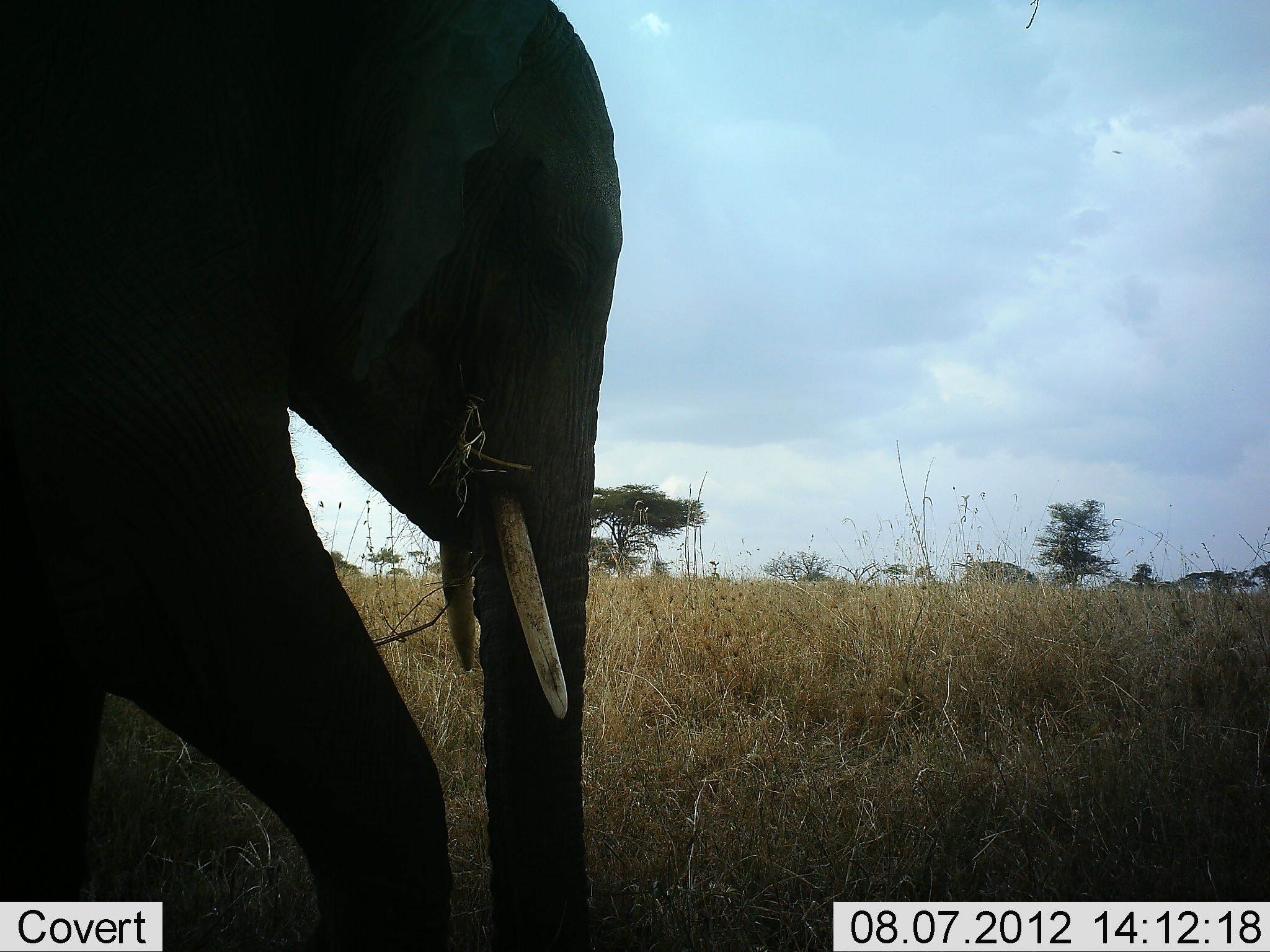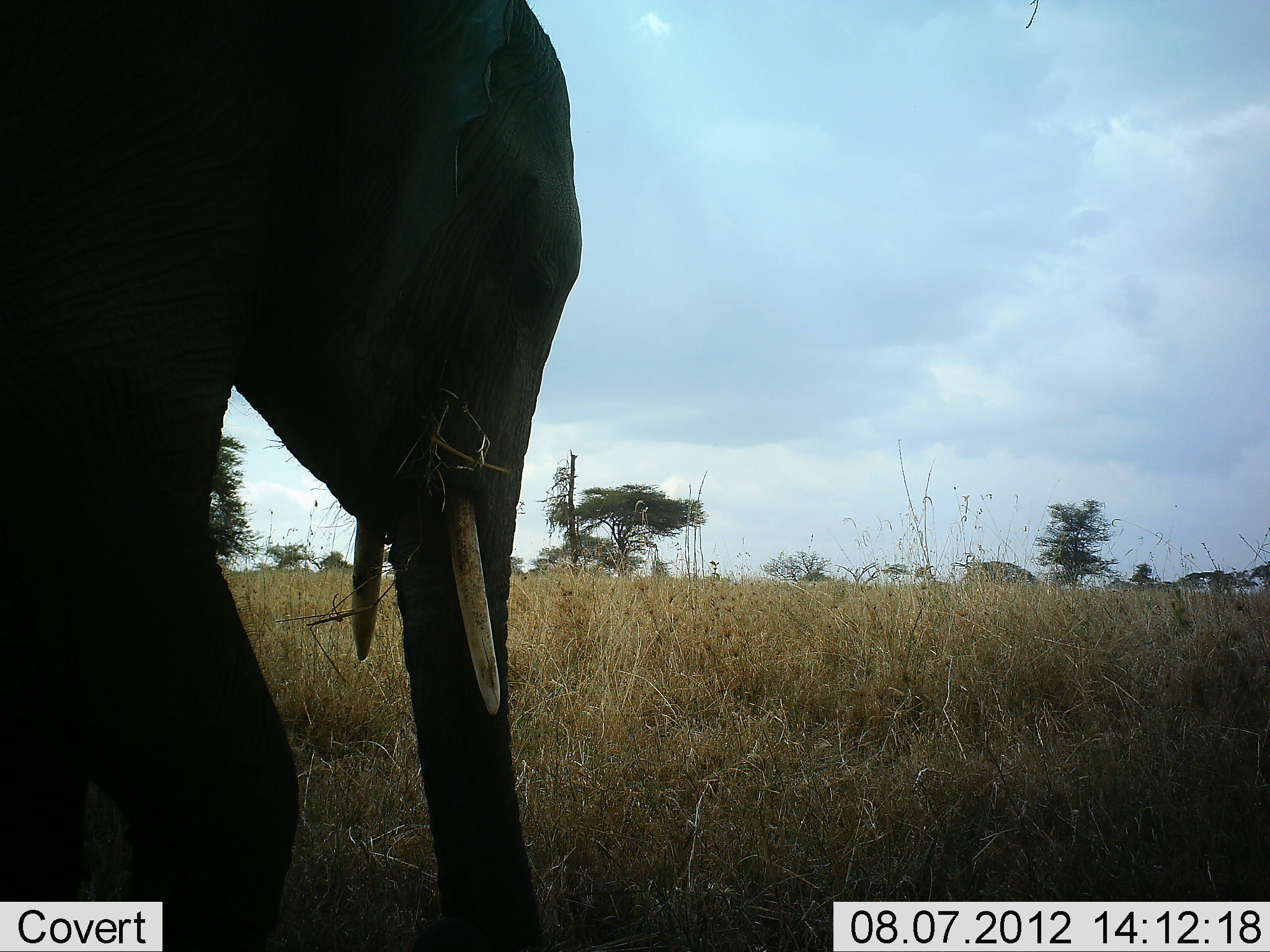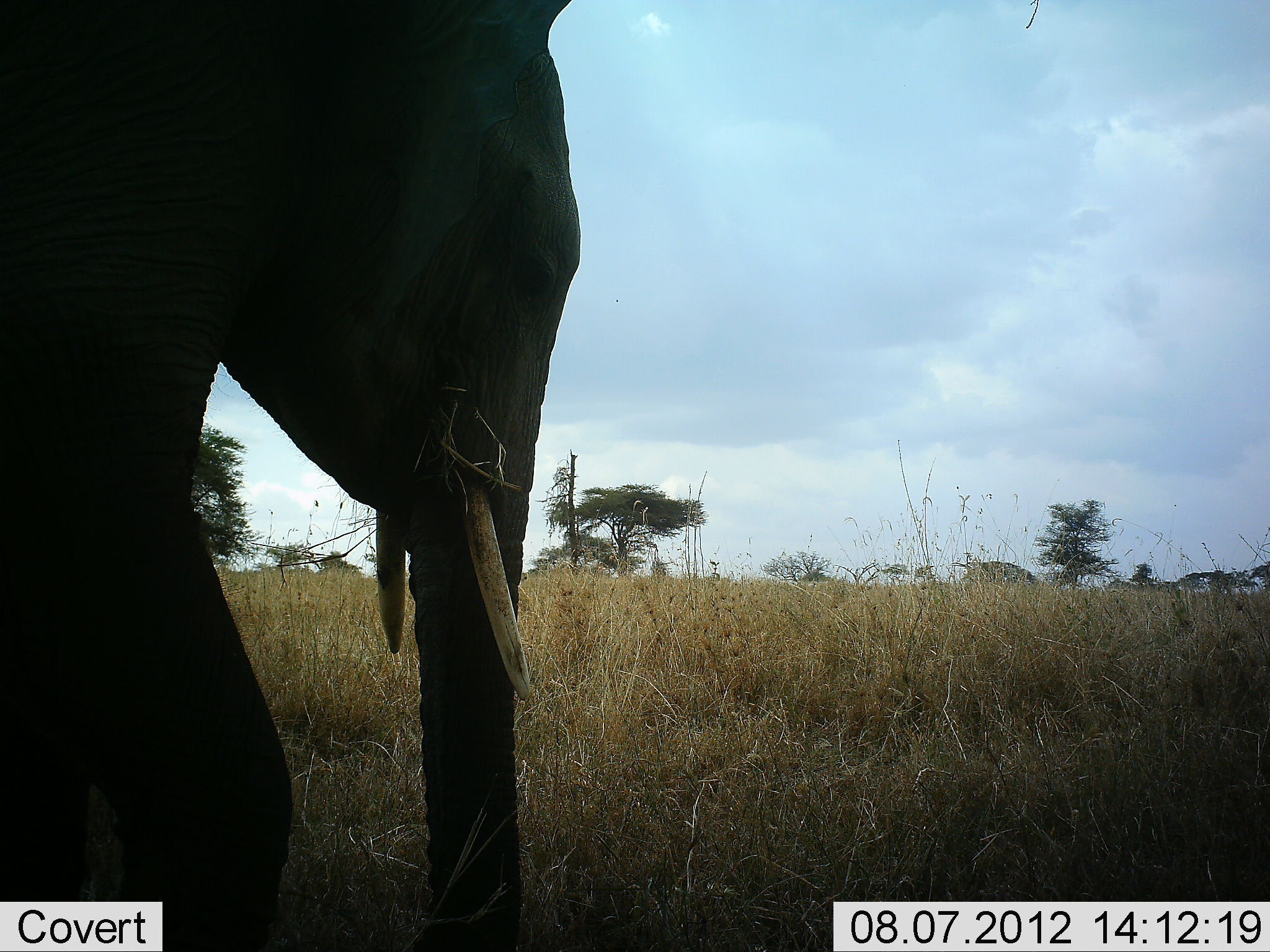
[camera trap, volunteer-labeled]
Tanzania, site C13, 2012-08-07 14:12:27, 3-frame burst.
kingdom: Animalia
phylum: Chordata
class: Mammalia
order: Proboscidea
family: Elephantidae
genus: Loxodonta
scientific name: Loxodonta africana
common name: african bush elephant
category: elephant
Elephant (african bush elephant) (Loxodonta africana), count 1. Behavior (volunteer vote fractions): standing 10%, resting 0%, moving 40%, interacting 0%. Young present (vote fraction): 0%. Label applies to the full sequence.